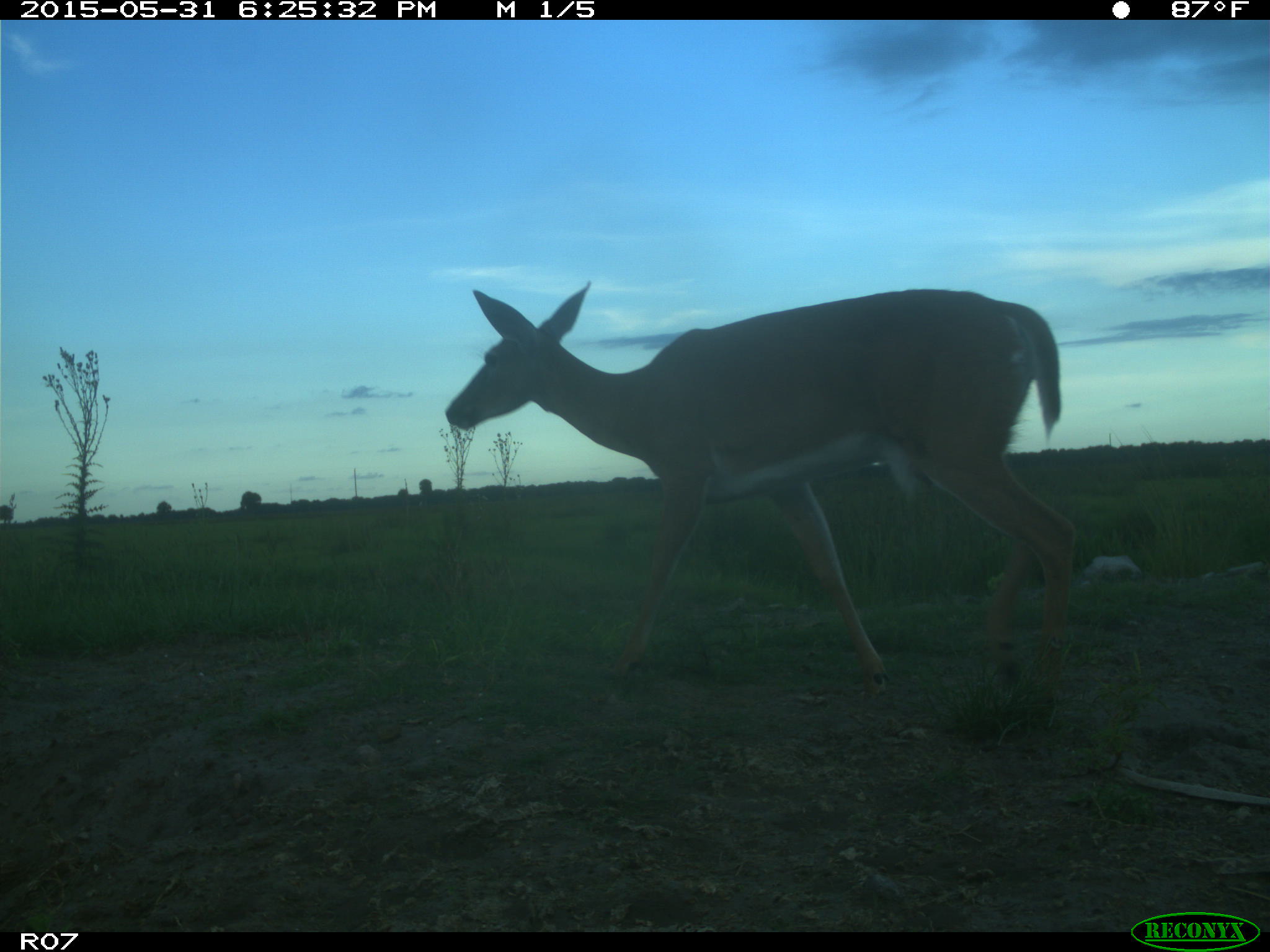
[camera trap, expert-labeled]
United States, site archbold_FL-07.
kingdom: Animalia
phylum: Chordata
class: Mammalia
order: Artiodactyla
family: Cervidae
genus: Odocoileus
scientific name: Odocoileus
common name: deer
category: unidentified deer